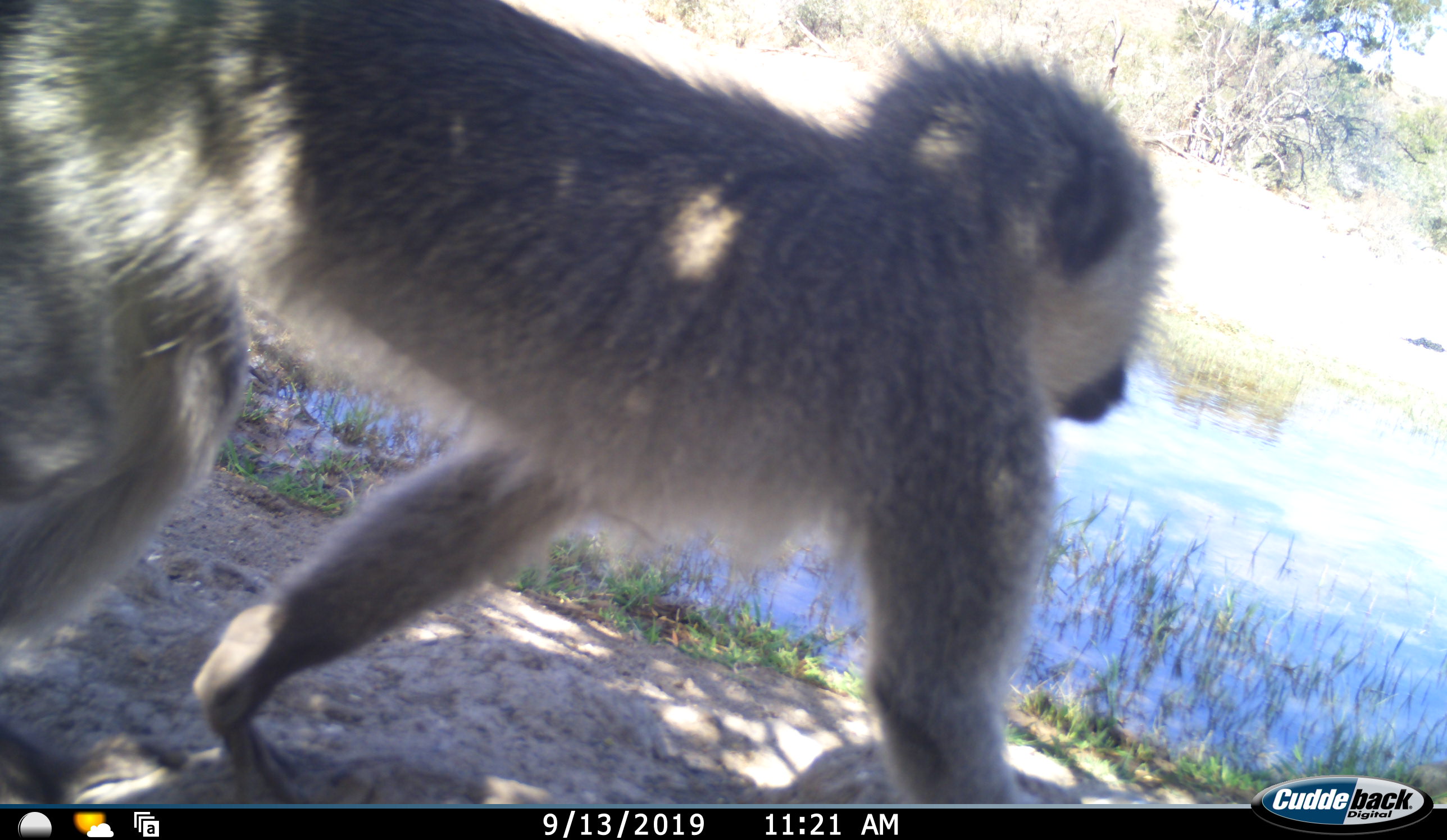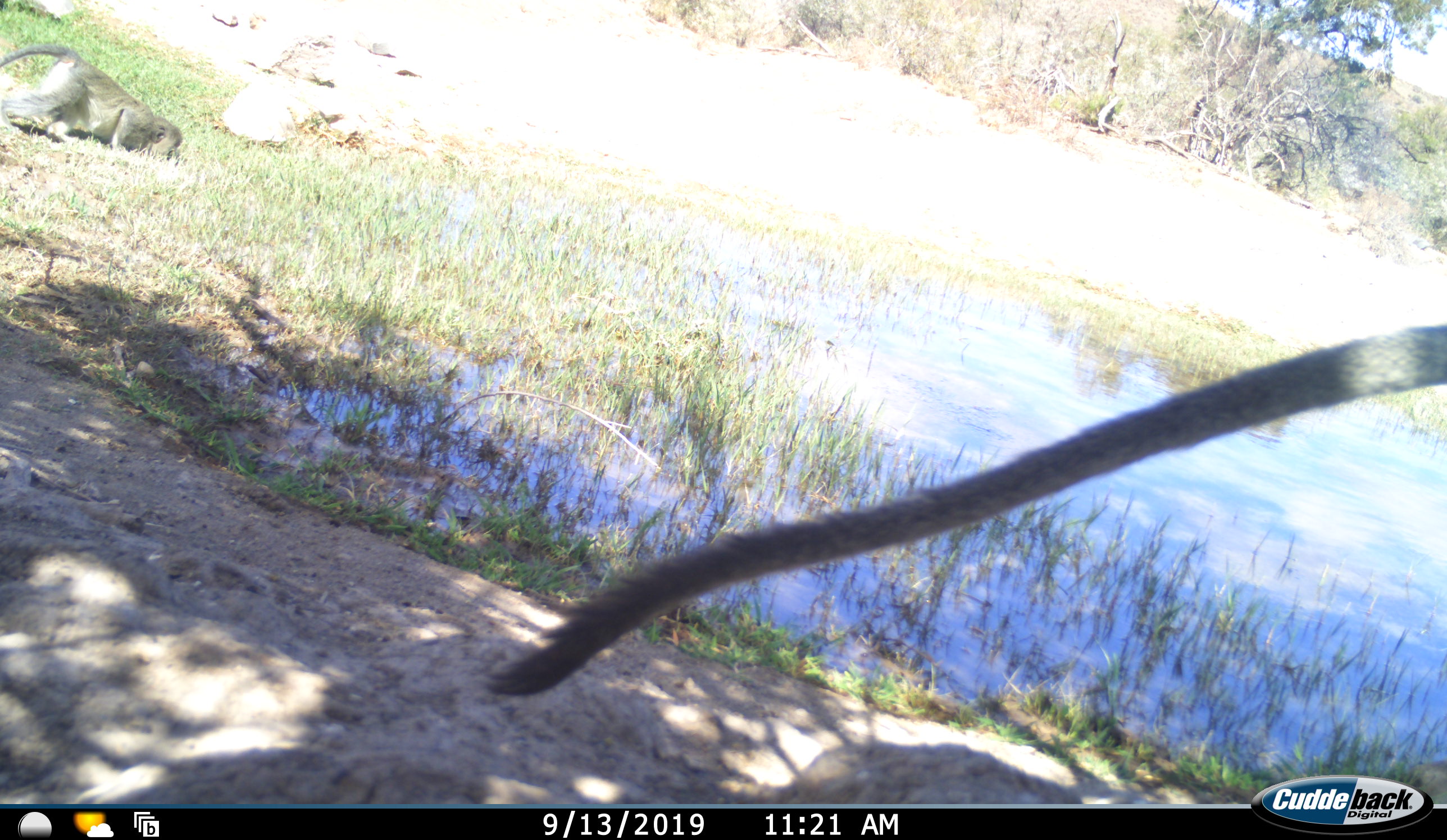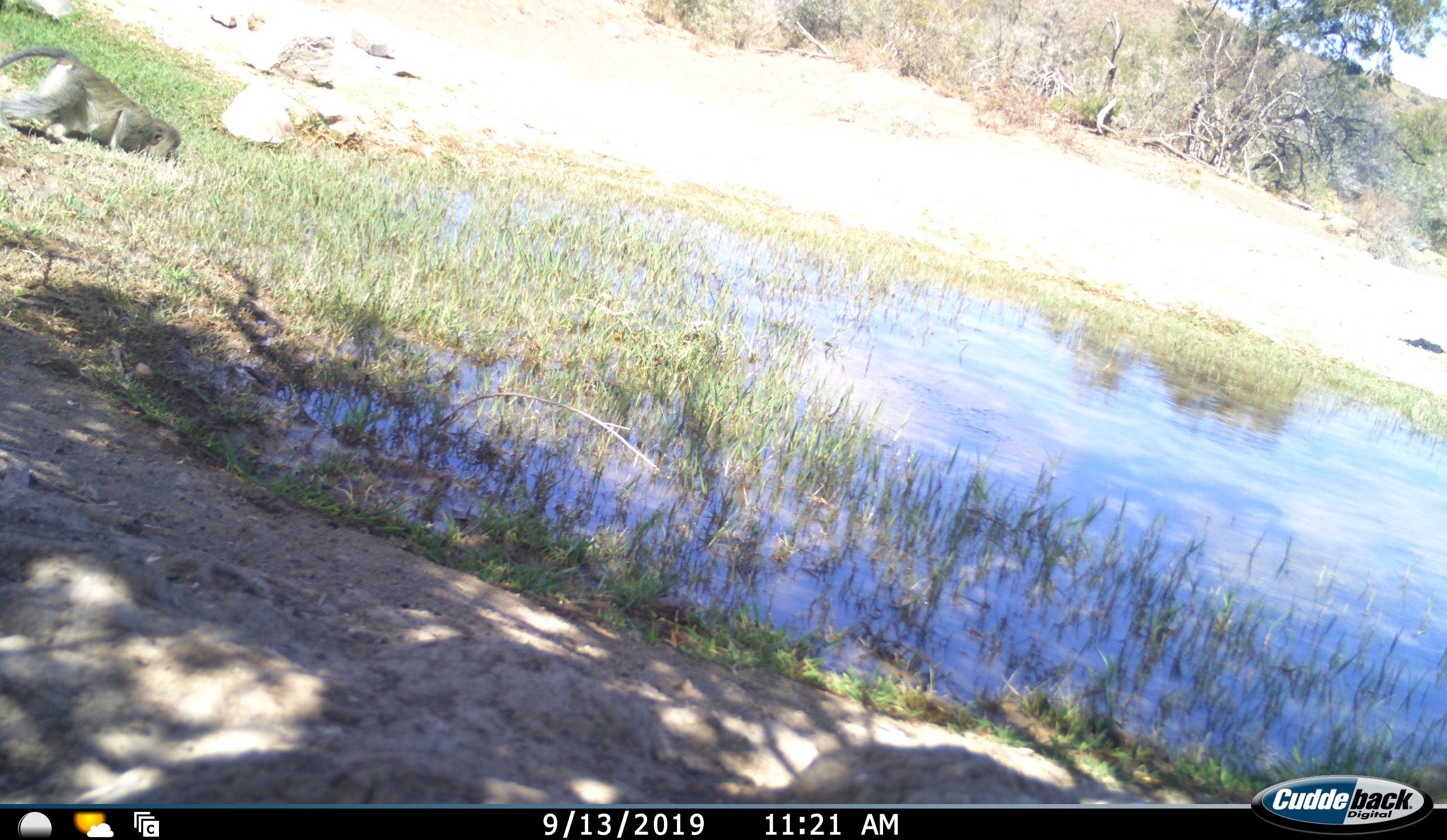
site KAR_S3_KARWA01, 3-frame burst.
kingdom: Animalia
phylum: Chordata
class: Mammalia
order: Primates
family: Cercopithecidae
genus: Chlorocebus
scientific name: Chlorocebus pygerythrus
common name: vervet monkey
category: monkeyvervet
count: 1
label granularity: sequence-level